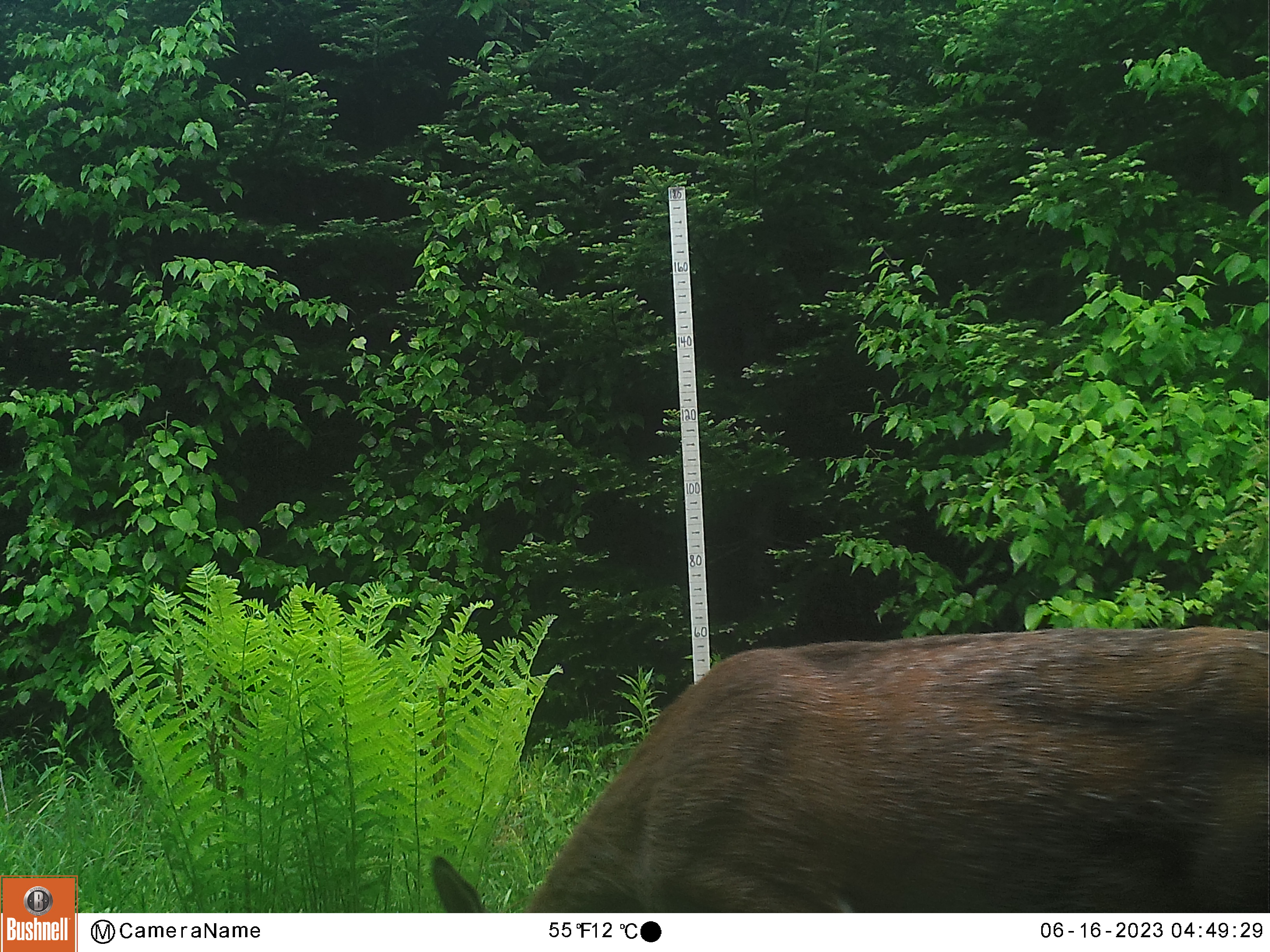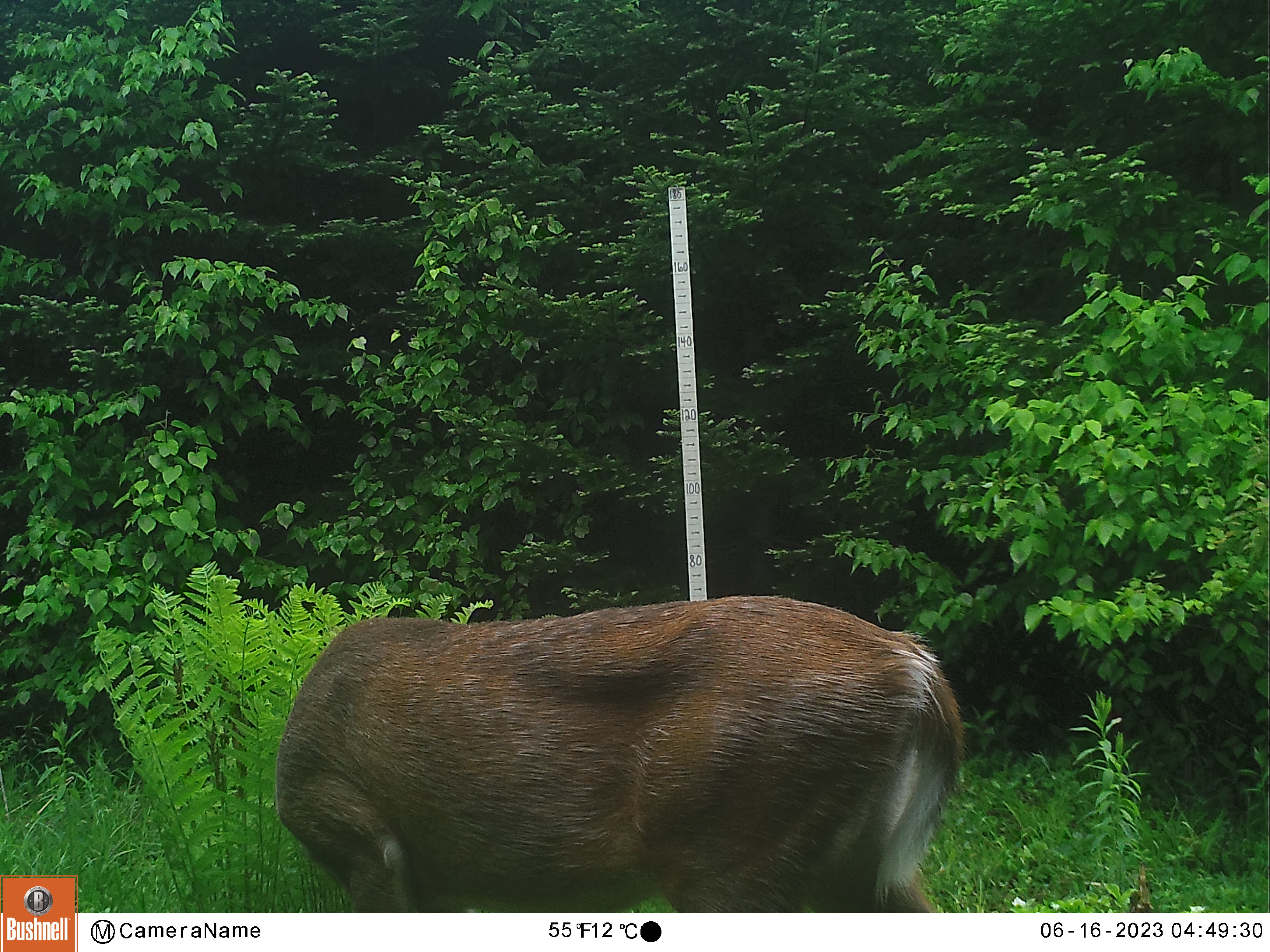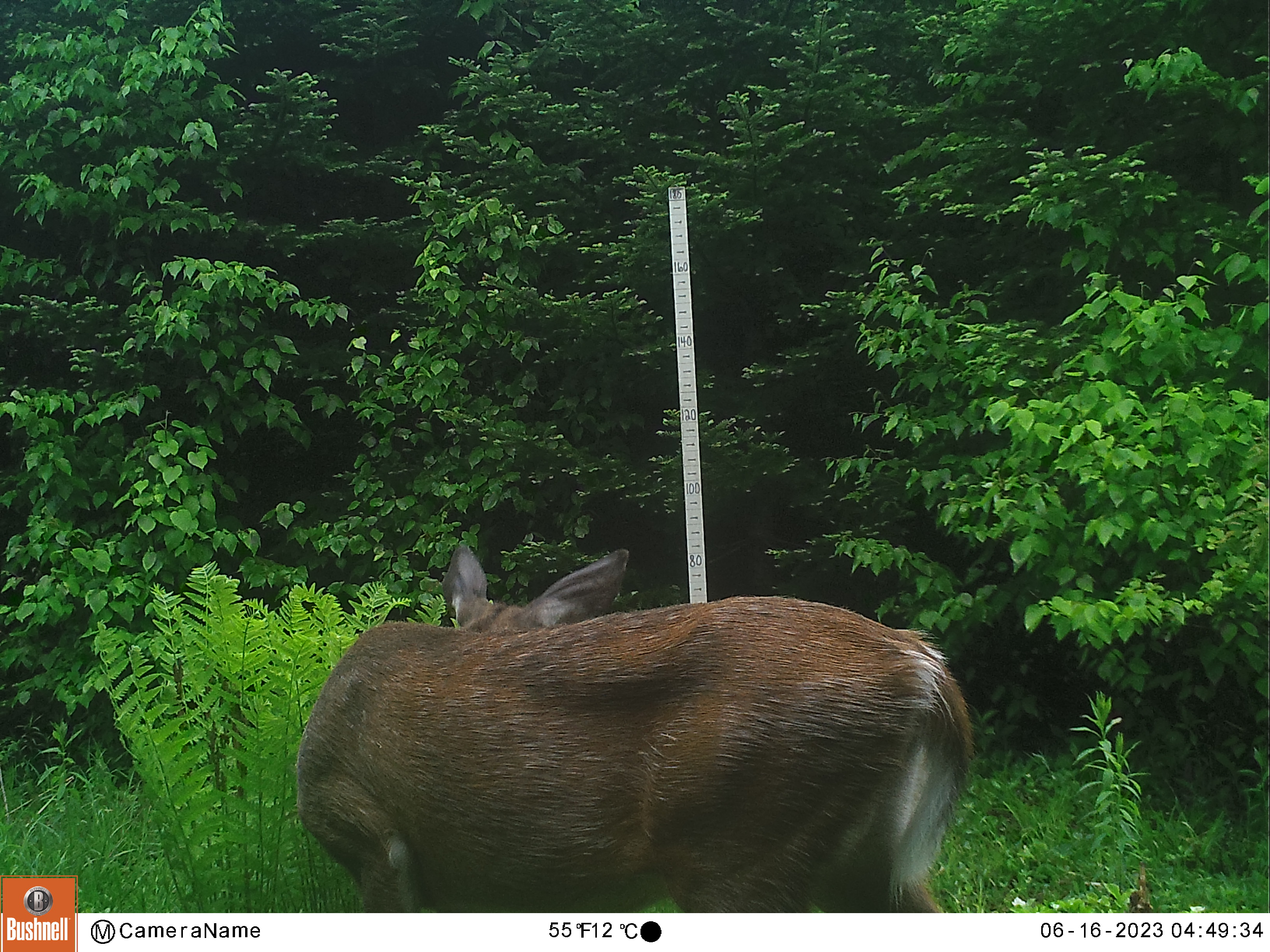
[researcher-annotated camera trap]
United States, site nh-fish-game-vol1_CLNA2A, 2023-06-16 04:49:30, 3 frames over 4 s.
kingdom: Animalia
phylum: Chordata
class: Mammalia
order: Artiodactyla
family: Cervidae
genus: Odocoileus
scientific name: Odocoileus virginianus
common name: white-tailed deer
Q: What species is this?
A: White-tailed deer (Odocoileus virginianus).